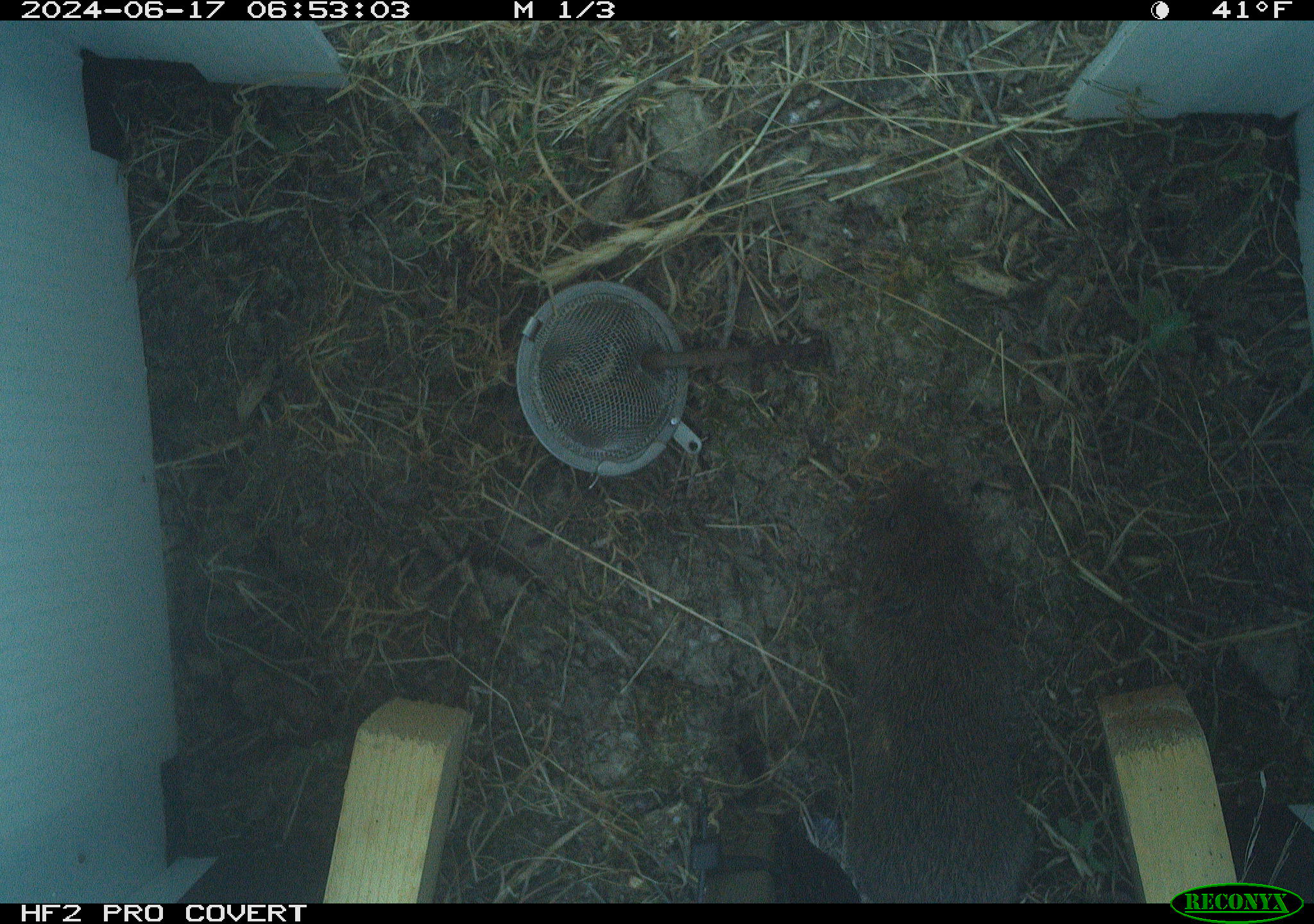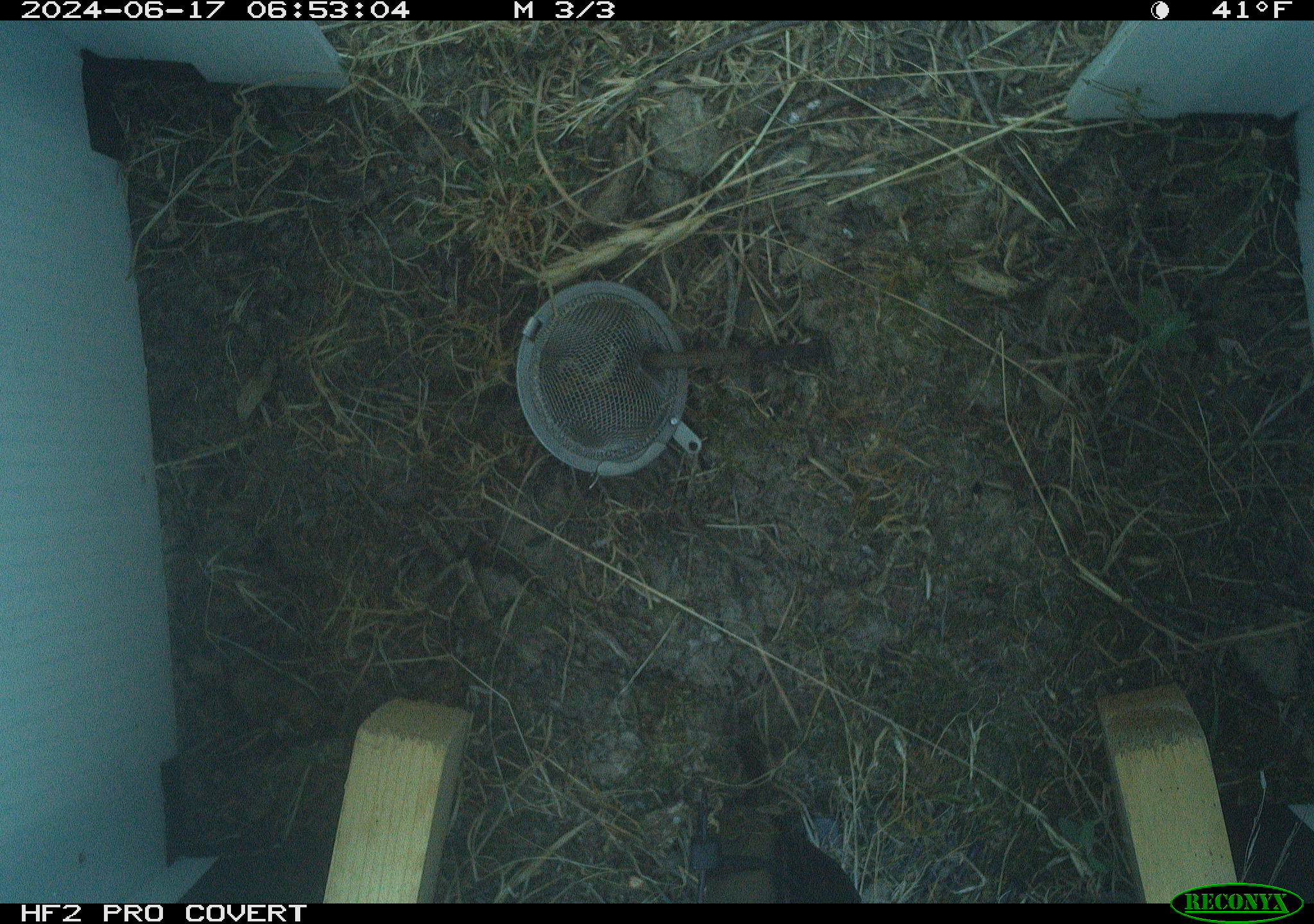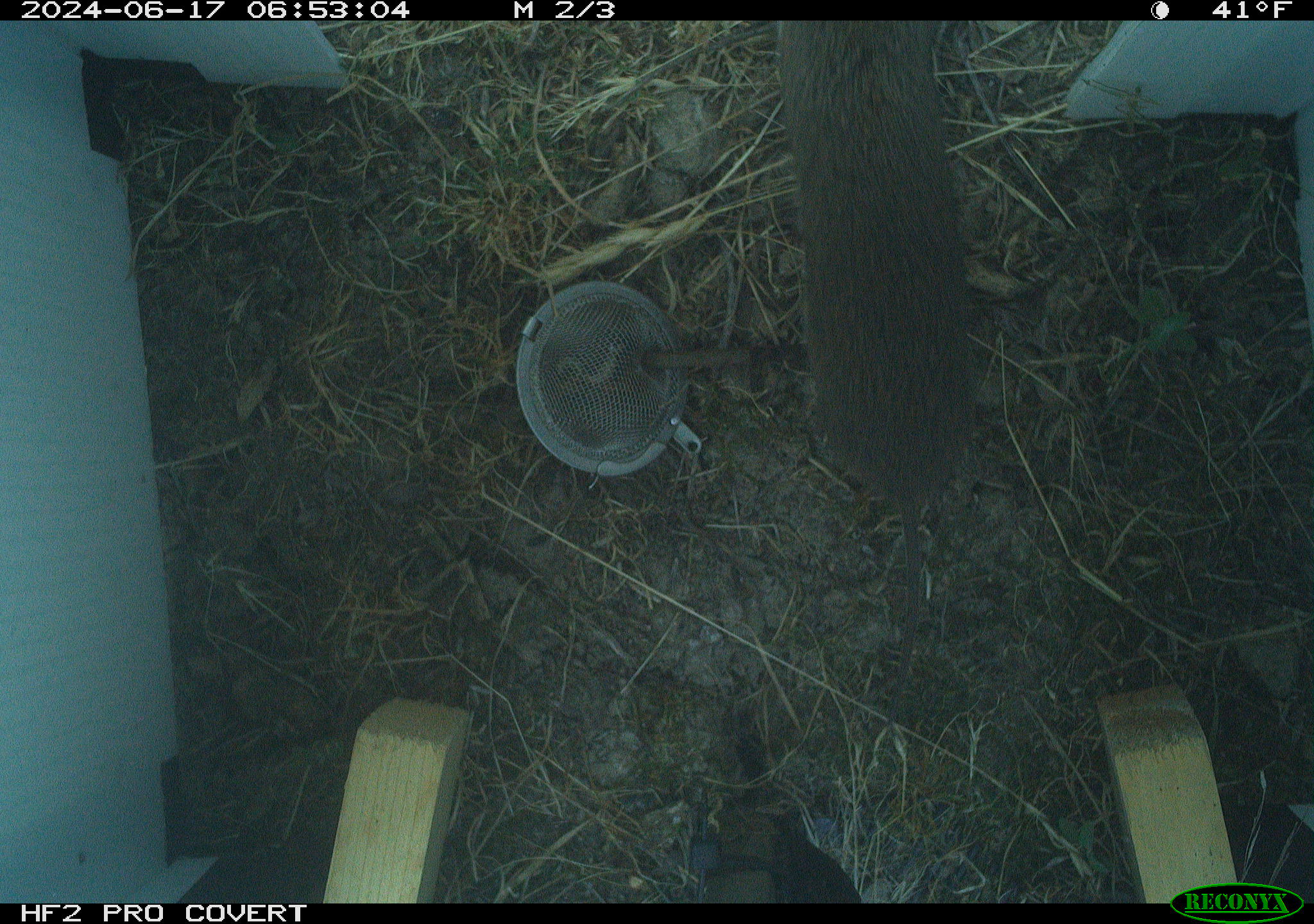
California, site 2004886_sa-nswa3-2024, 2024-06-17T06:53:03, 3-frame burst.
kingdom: Animalia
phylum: Chordata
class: Mammalia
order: Rodentia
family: Cricetidae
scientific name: Arvicolinae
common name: voles, lemmings, and muskrats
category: arvicolinae subfamily